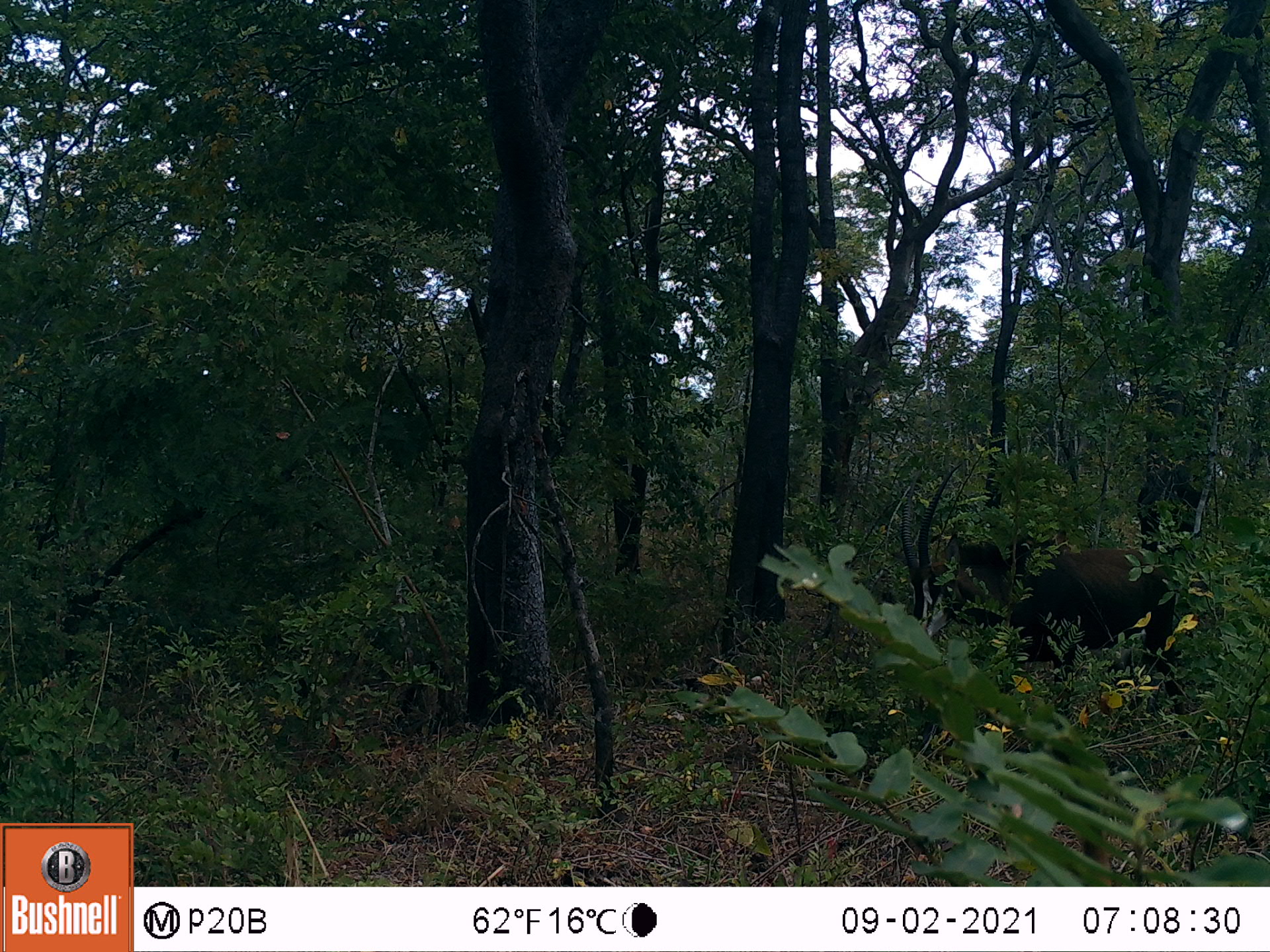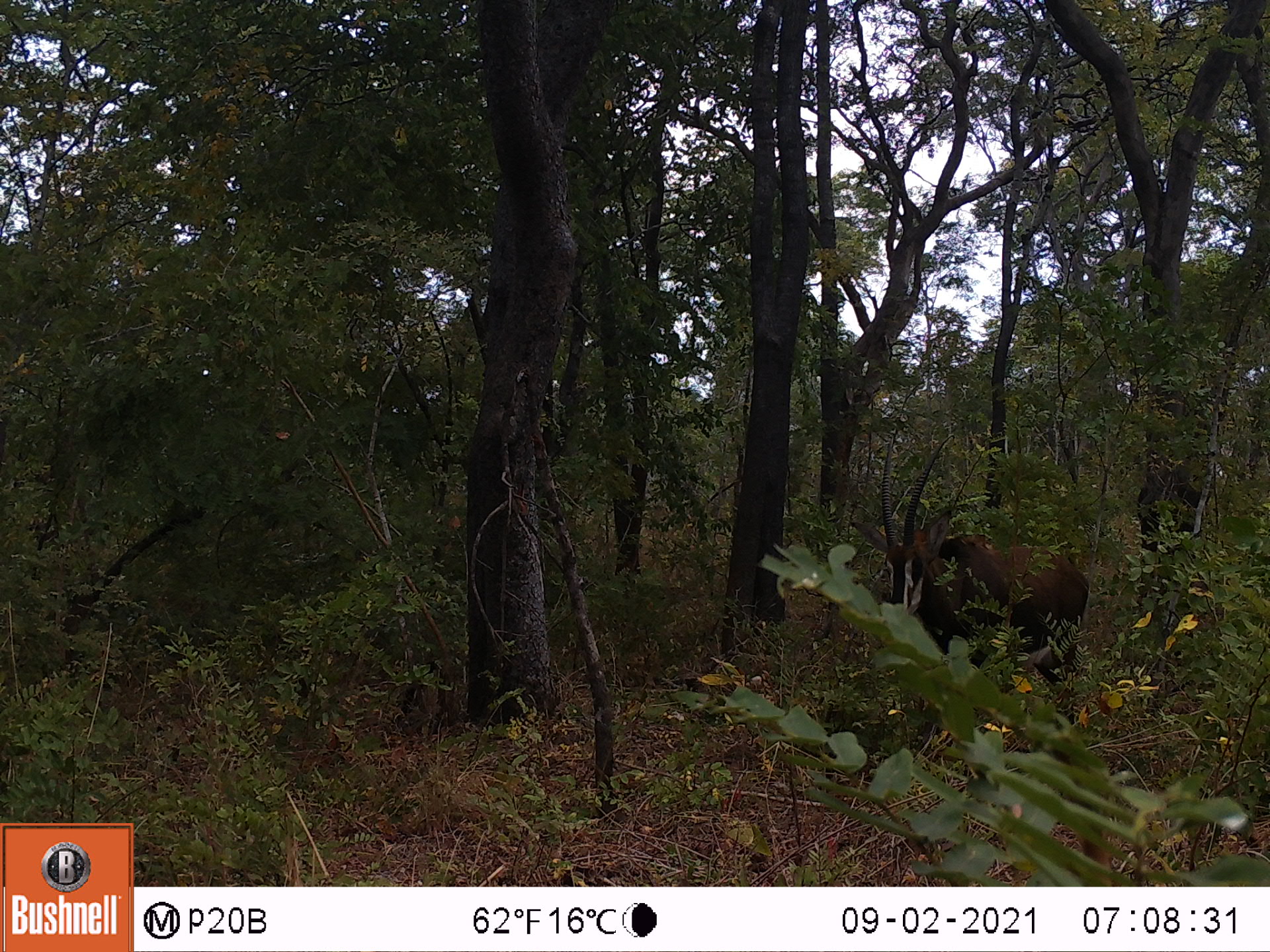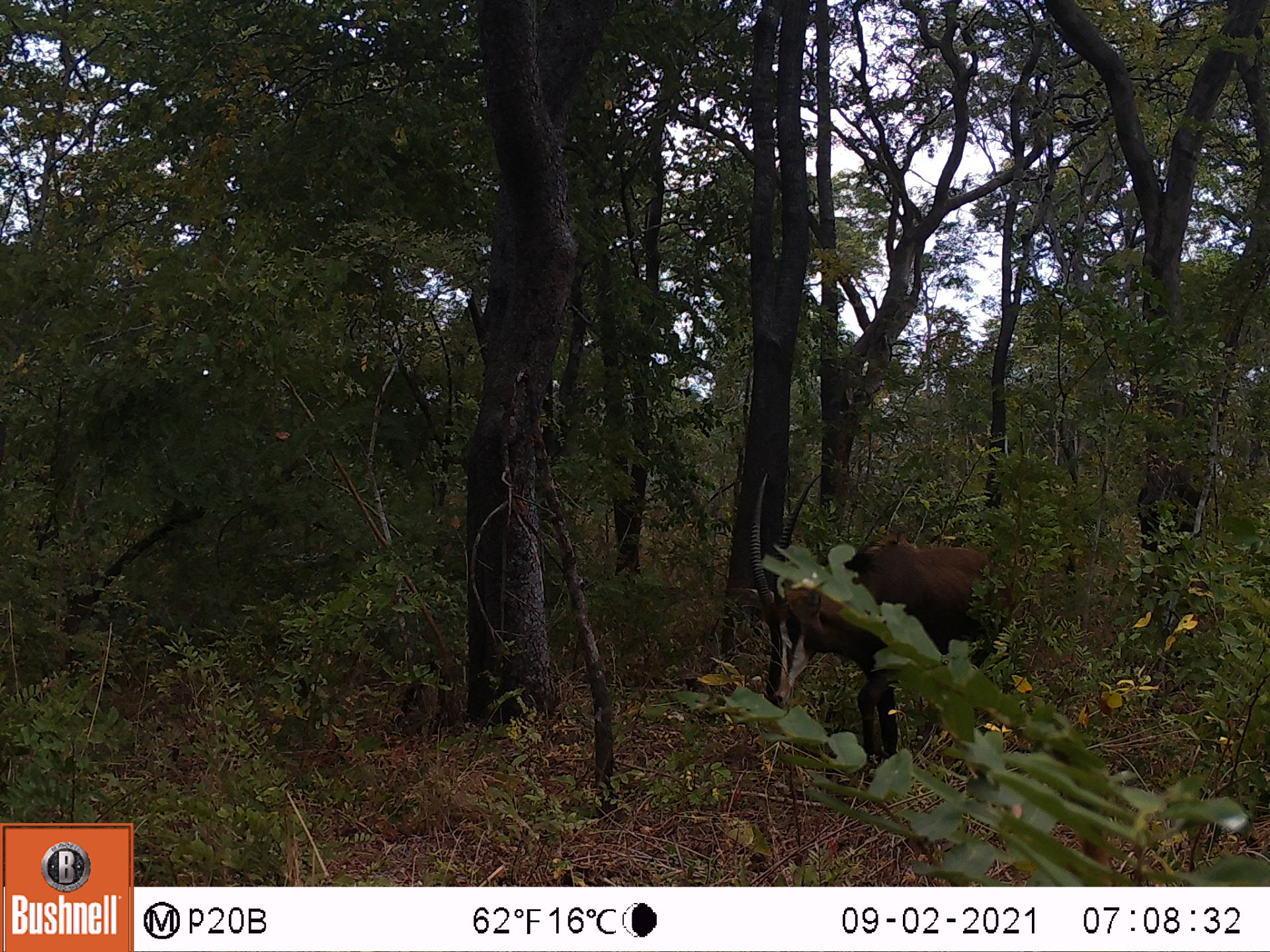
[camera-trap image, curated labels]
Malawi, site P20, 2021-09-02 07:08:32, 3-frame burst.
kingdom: Animalia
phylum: Chordata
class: Mammalia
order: Artiodactyla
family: Bovidae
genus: Hippotragus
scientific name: Hippotragus niger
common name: sable antelope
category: sable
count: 1